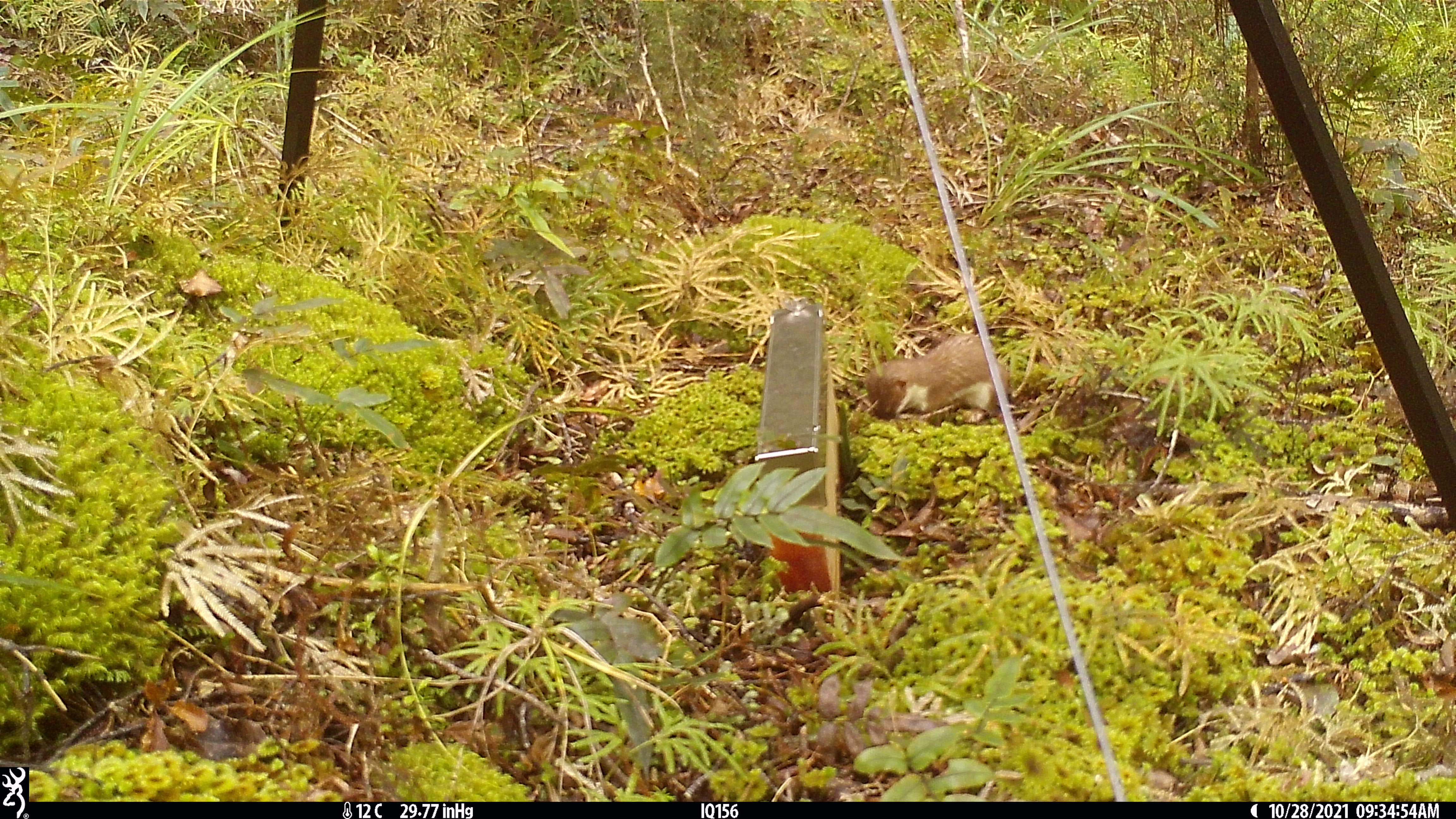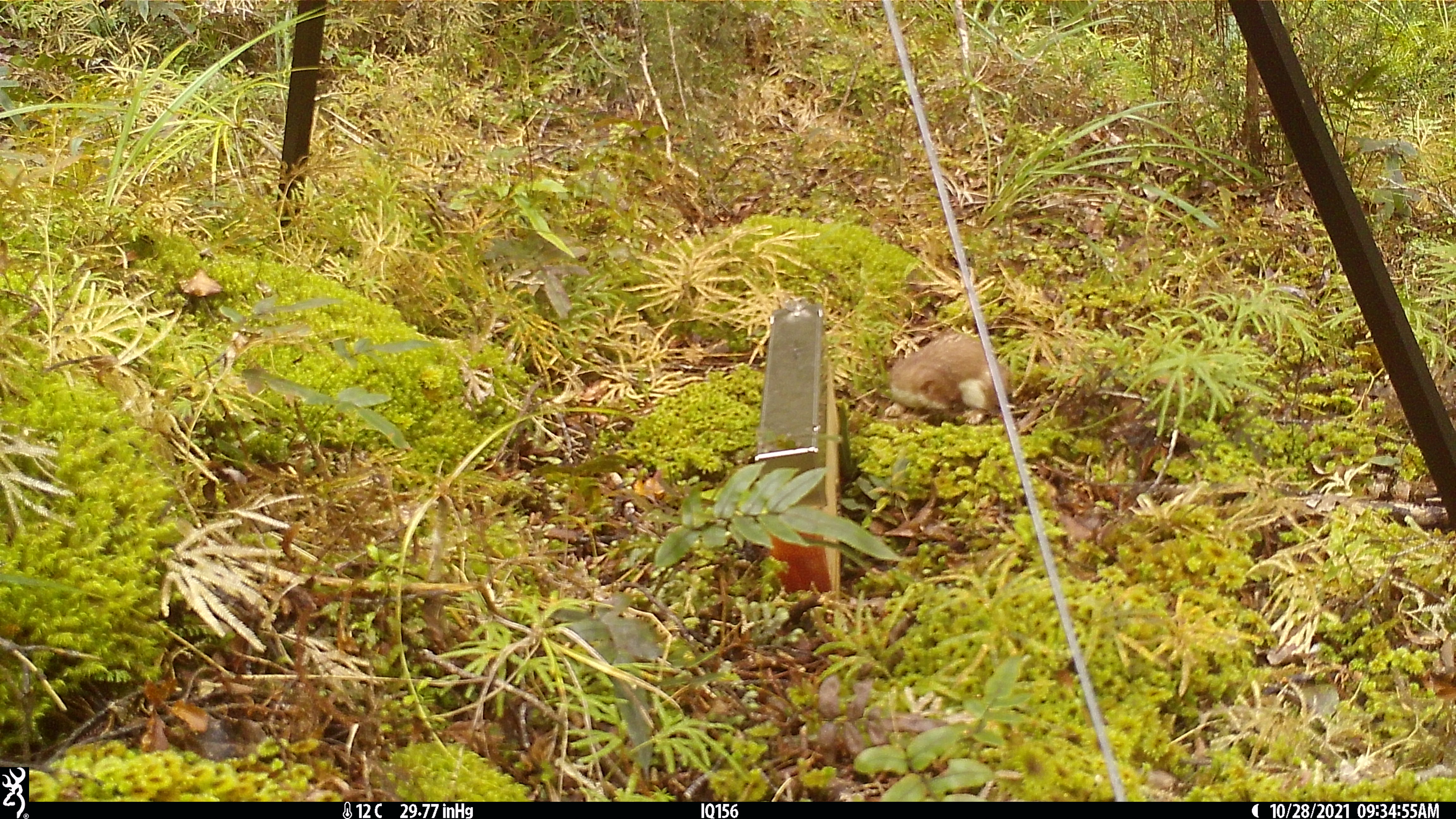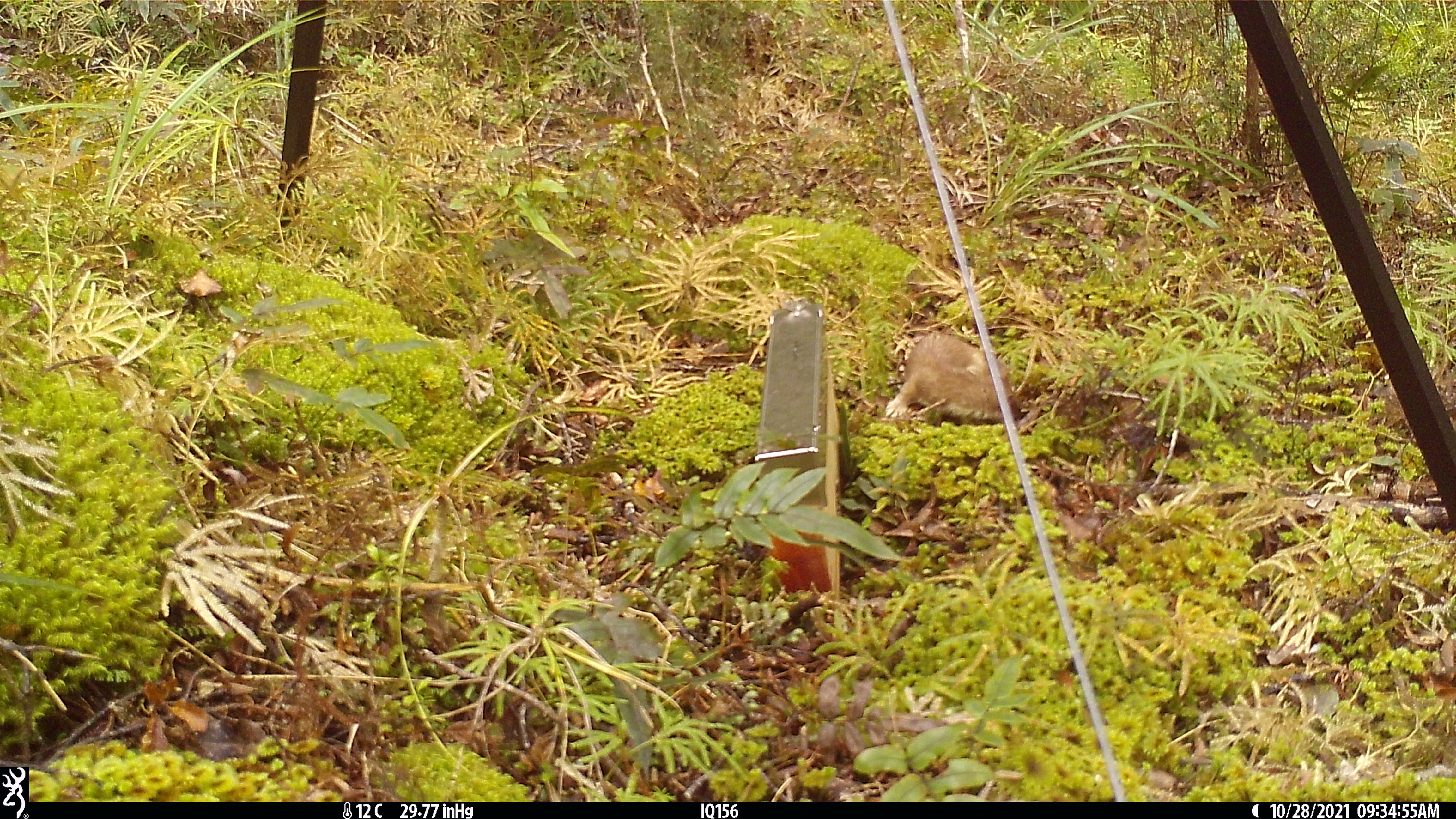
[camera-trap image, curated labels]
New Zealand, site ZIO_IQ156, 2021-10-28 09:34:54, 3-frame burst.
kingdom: Animalia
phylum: Chordata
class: Mammalia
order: Carnivora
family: Mustelidae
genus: Mustela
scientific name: Mustela erminea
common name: stoat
Stoat (Mustela erminea).